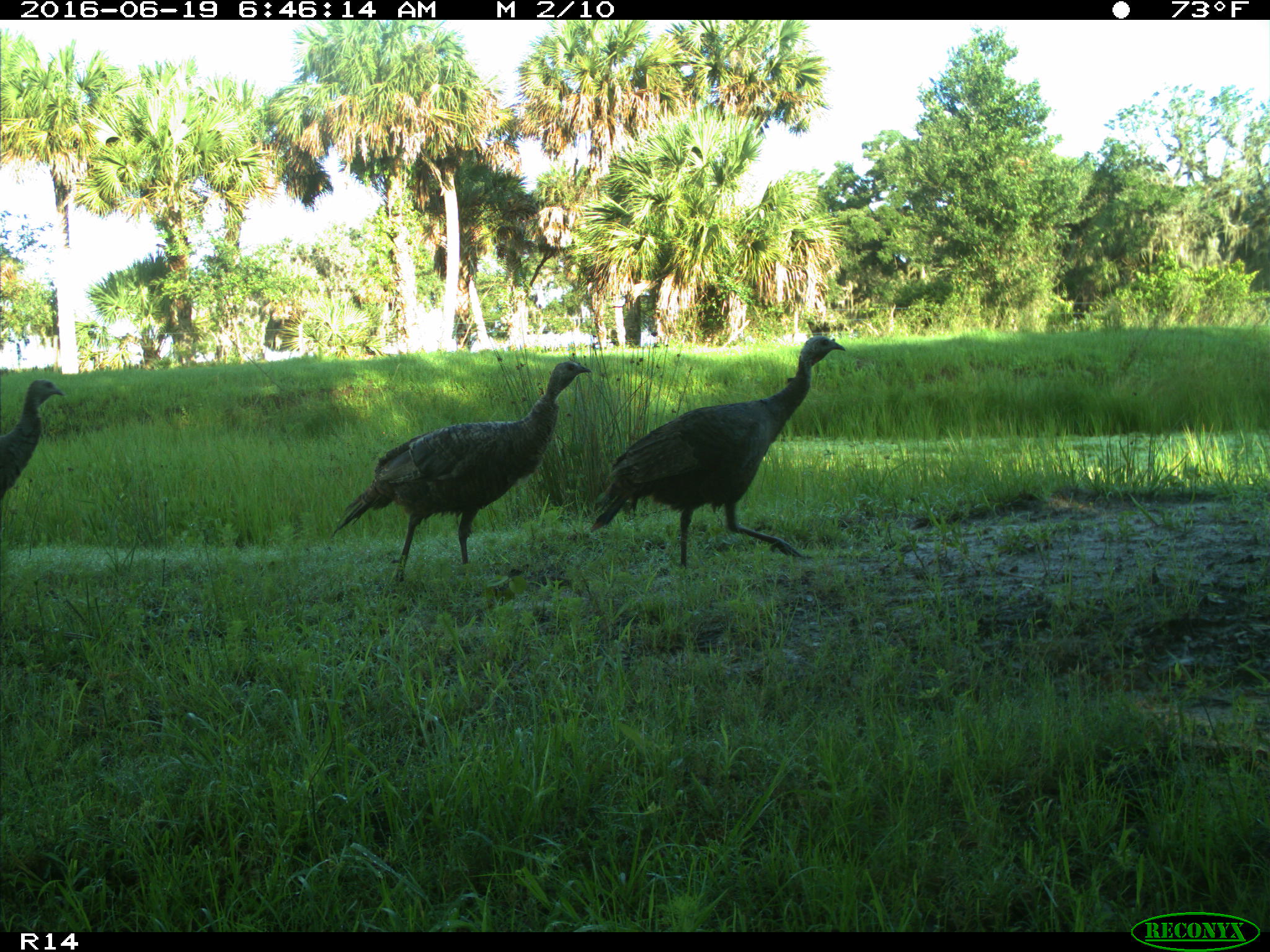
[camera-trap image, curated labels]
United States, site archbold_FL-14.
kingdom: Animalia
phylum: Chordata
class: Aves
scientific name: Aves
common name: birds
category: unidentified bird